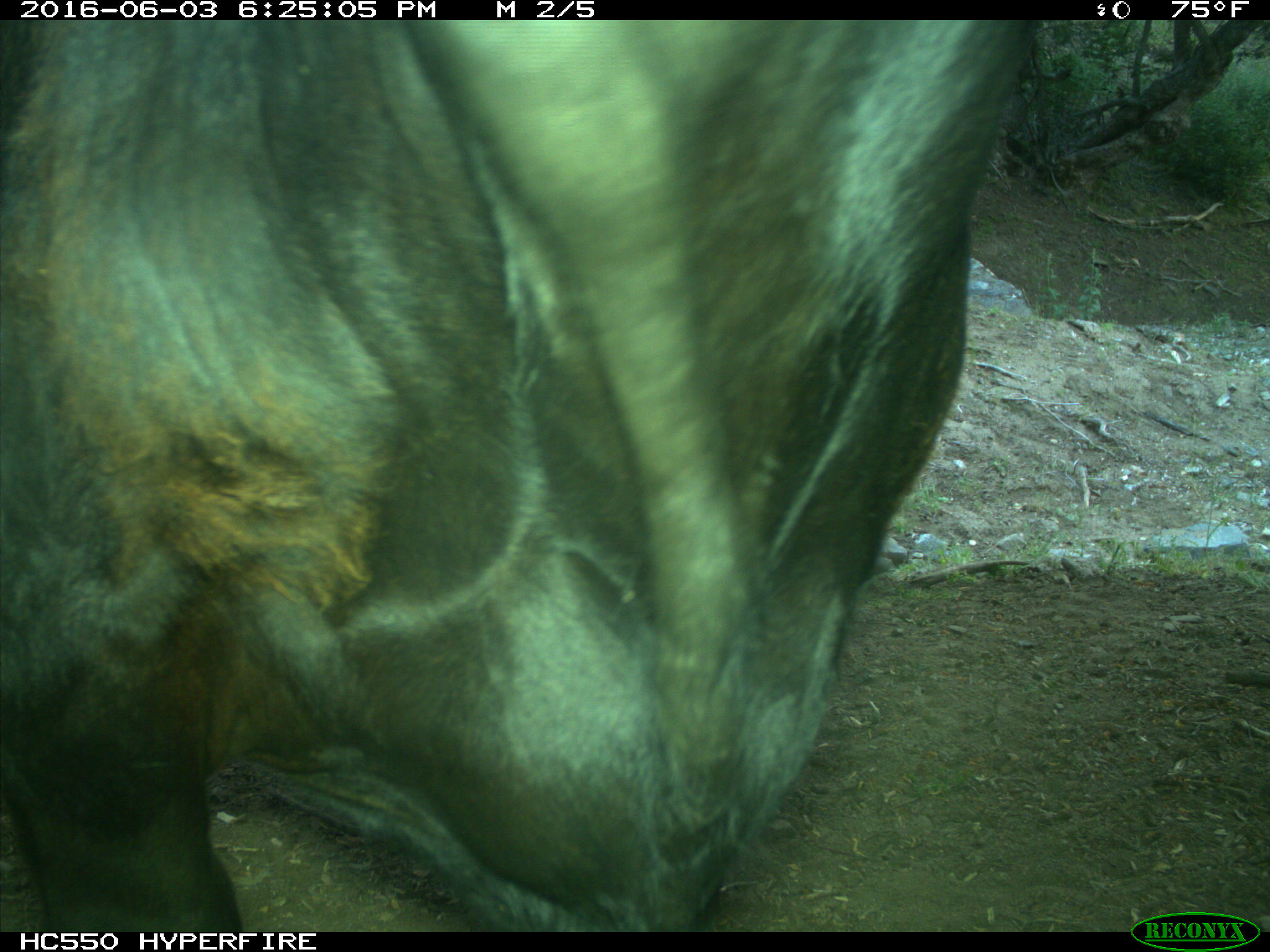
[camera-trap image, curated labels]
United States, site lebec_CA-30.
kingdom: Animalia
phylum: Chordata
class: Mammalia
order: Artiodactyla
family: Bovidae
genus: Bos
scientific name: Bos taurus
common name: domestic cow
Bos taurus (domestic cow).